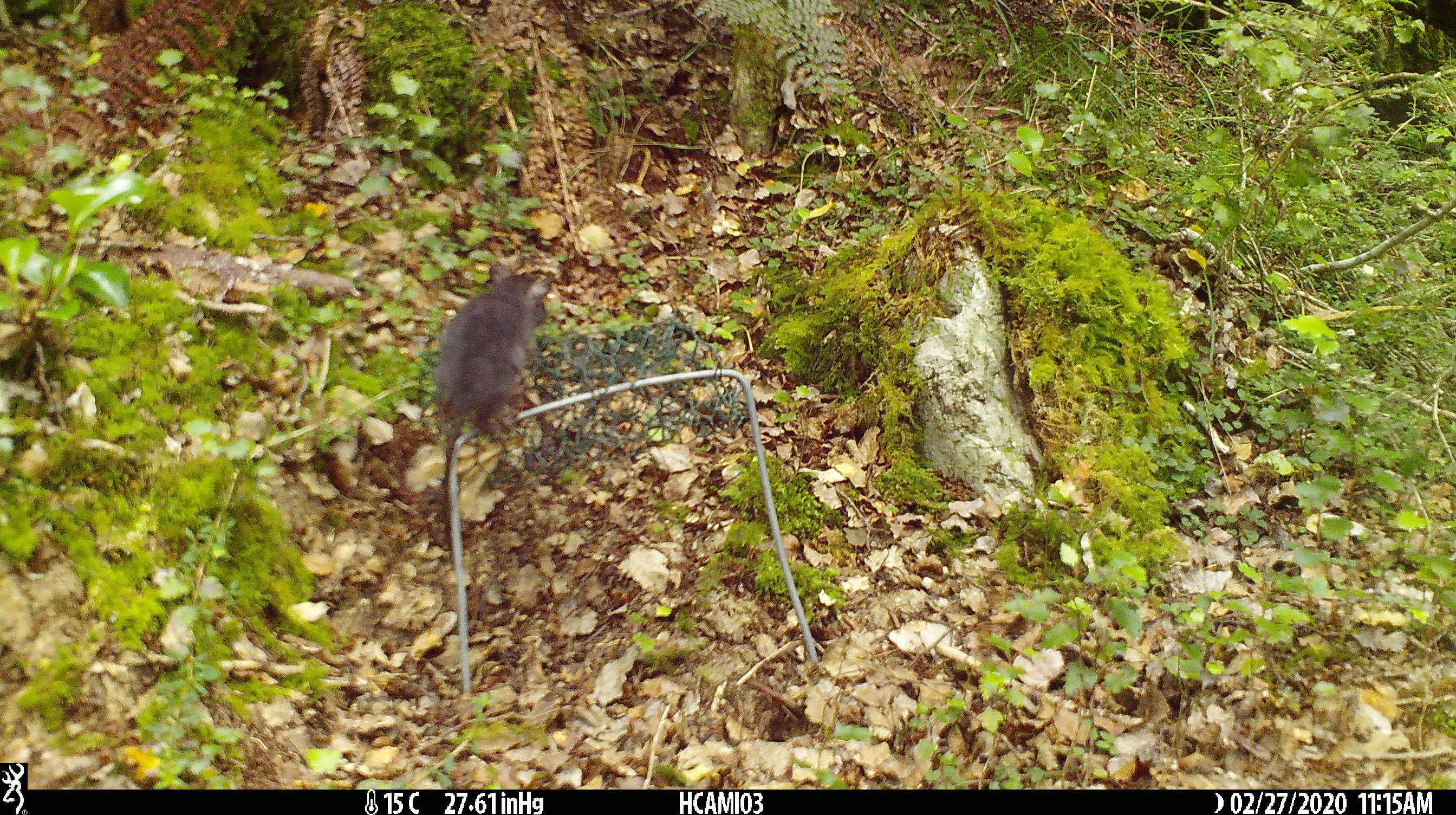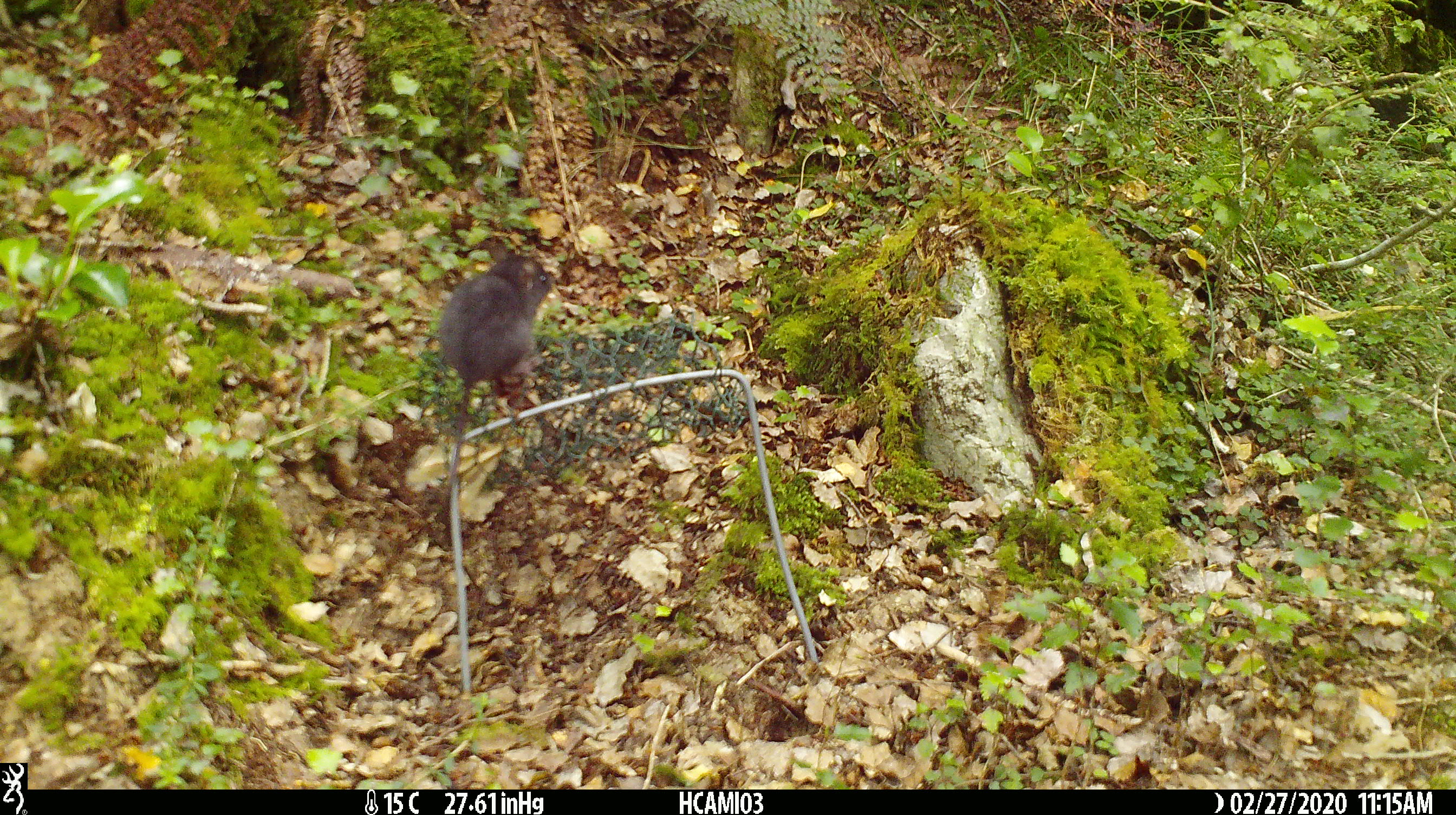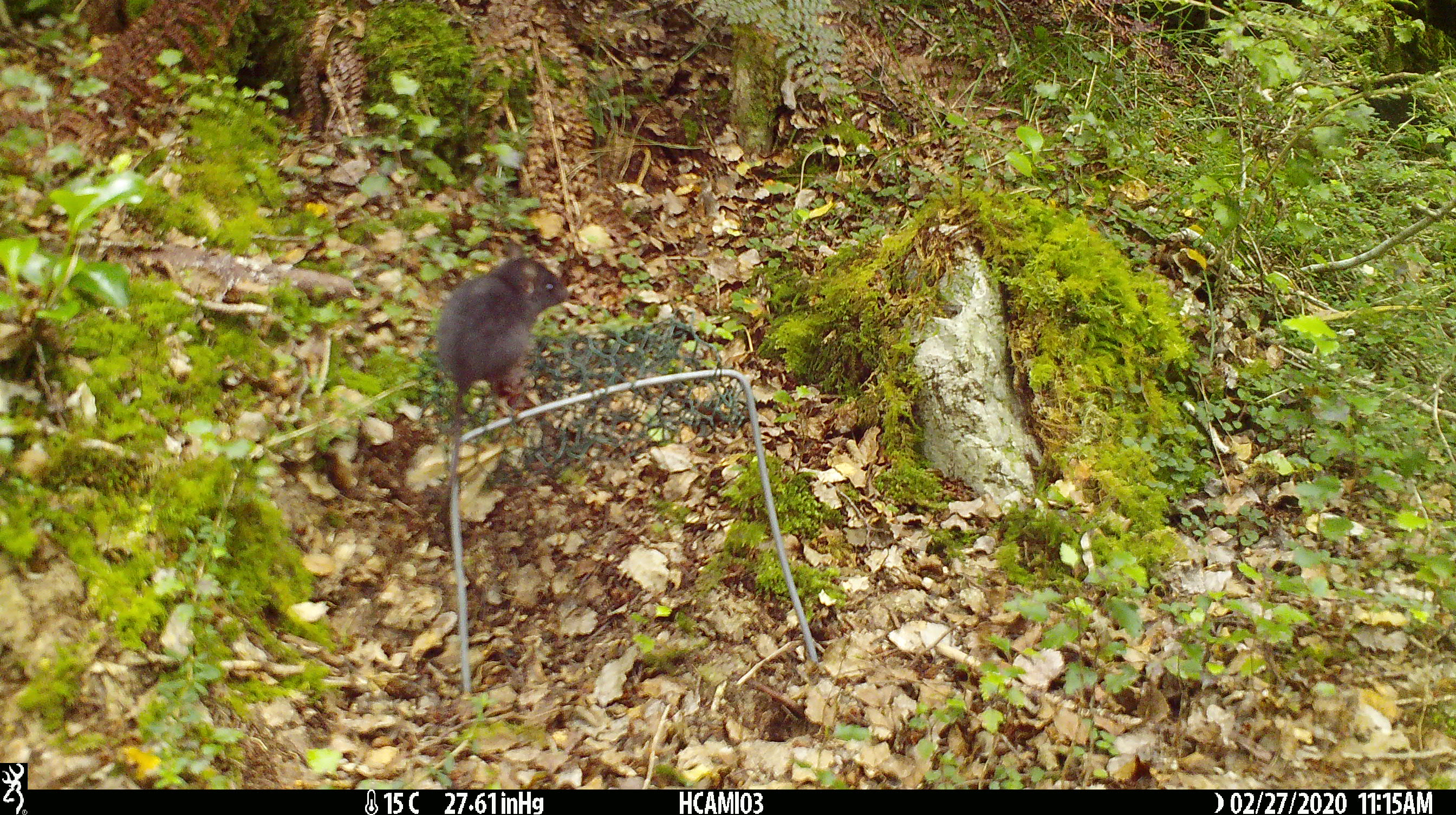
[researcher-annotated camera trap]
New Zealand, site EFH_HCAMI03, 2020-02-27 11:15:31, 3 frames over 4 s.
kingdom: Animalia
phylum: Chordata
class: Mammalia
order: Rodentia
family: Muridae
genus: Mus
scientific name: Mus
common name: mouse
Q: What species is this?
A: Mouse (Mus).